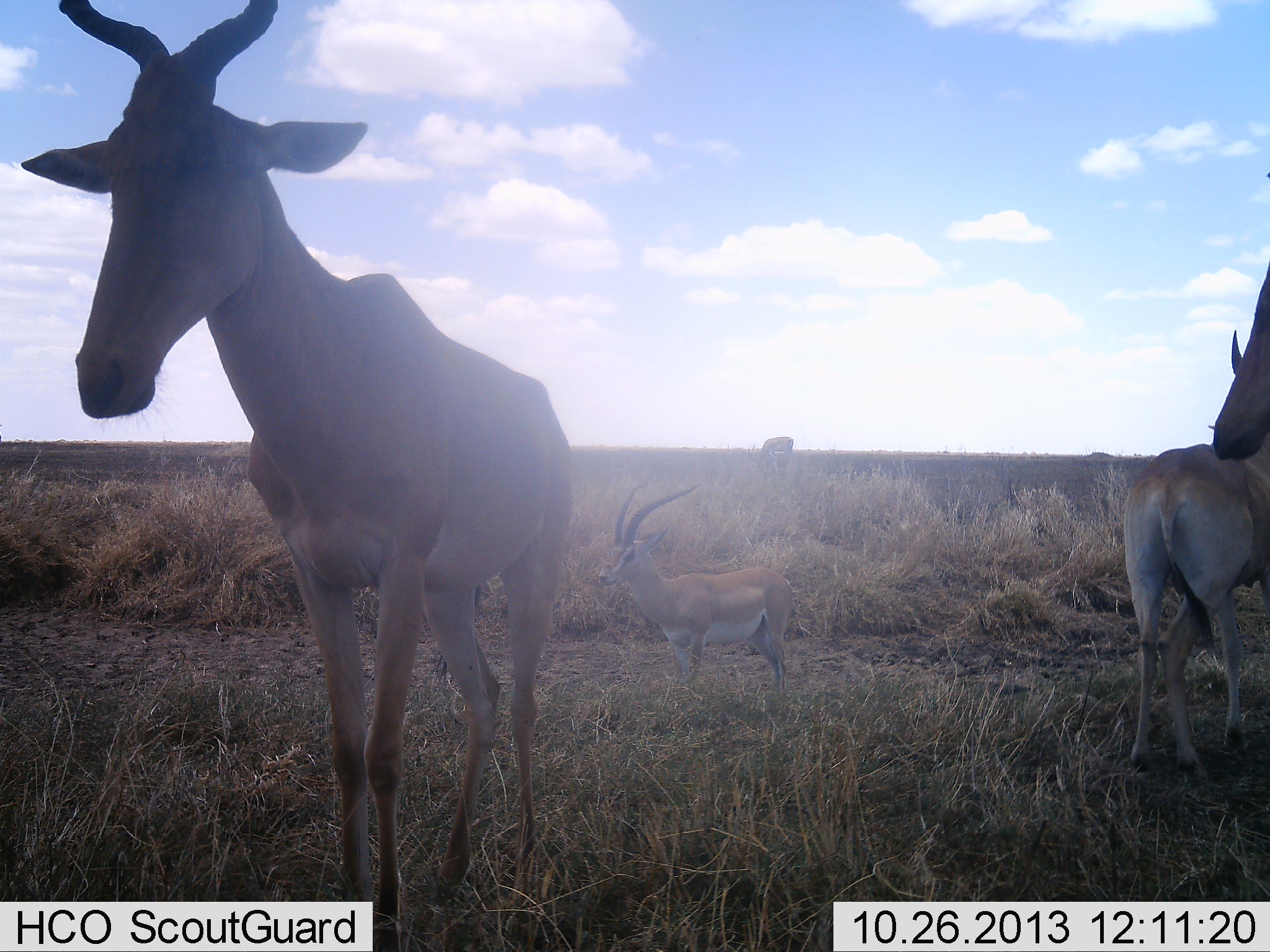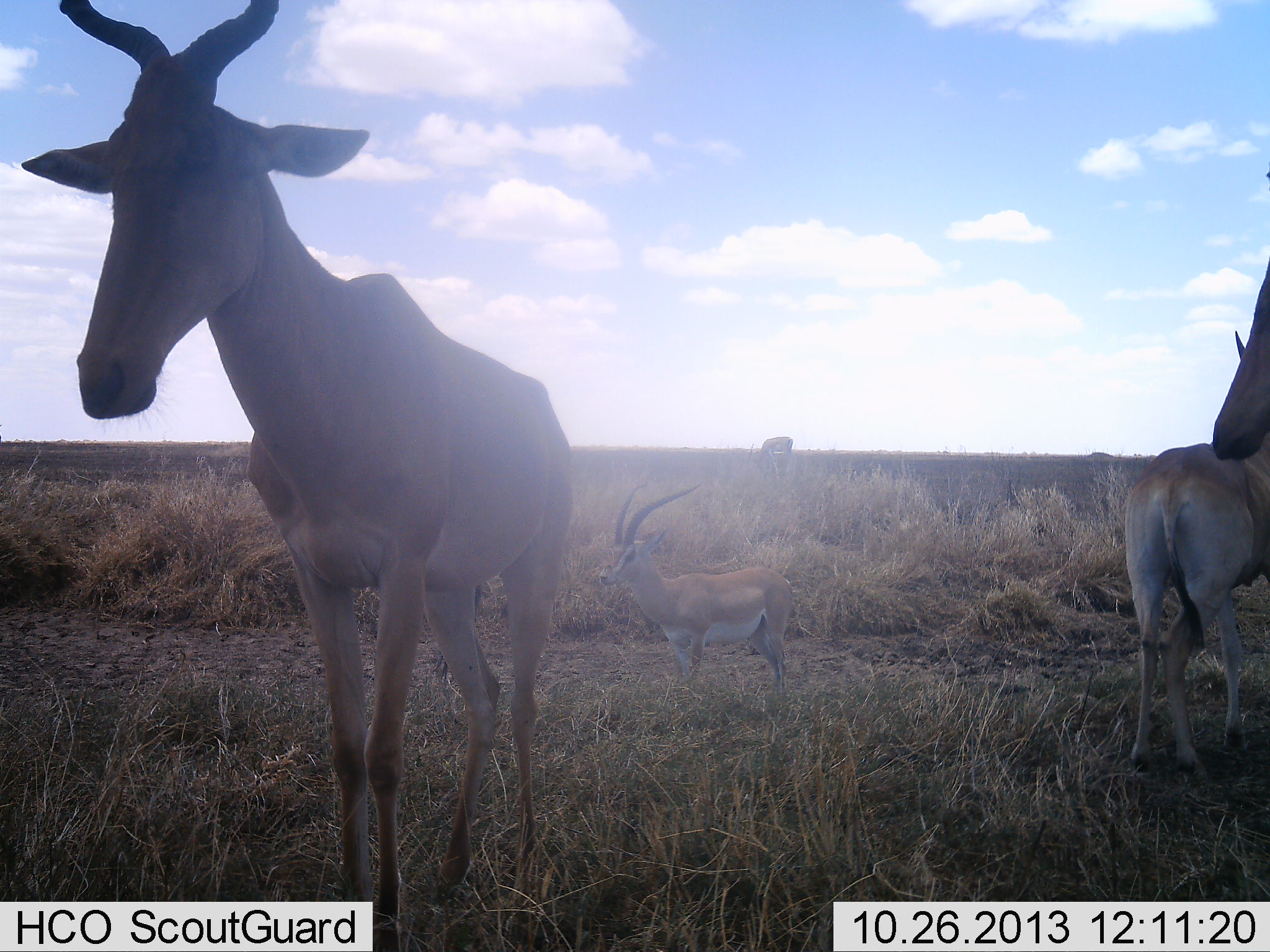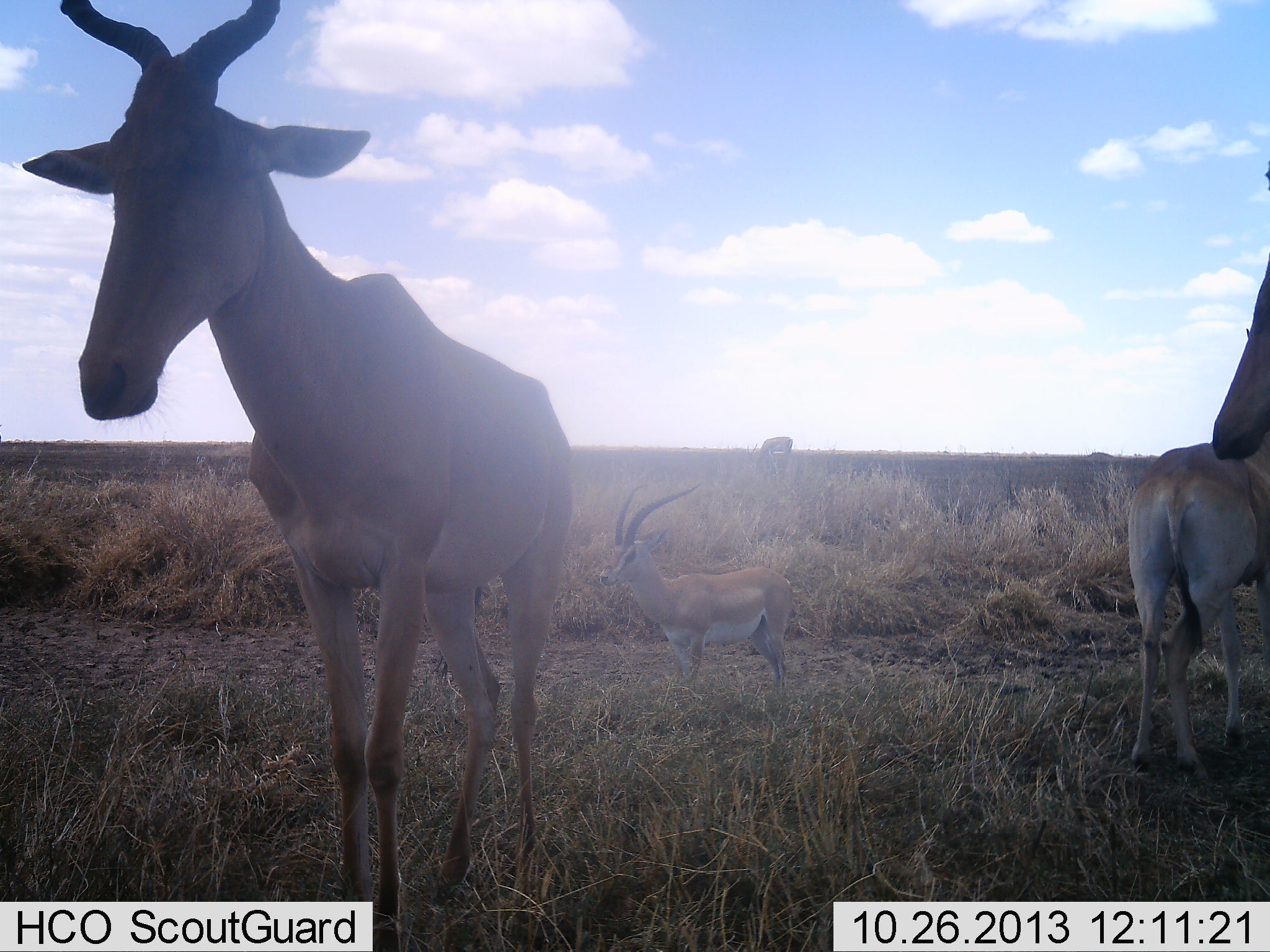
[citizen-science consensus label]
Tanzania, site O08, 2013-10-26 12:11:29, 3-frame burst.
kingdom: Animalia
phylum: Chordata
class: Mammalia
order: Artiodactyla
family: Bovidae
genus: Nanger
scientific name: Nanger granti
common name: grant's gazelle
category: gazellegrants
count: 1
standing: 100%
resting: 0%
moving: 0%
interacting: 0%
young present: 0%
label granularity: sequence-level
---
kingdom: Animalia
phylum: Chordata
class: Mammalia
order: Artiodactyla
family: Bovidae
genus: Alcelaphus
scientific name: Alcelaphus buselaphus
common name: hartebeest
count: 3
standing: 100%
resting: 0%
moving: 0%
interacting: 0%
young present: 5%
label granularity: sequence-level